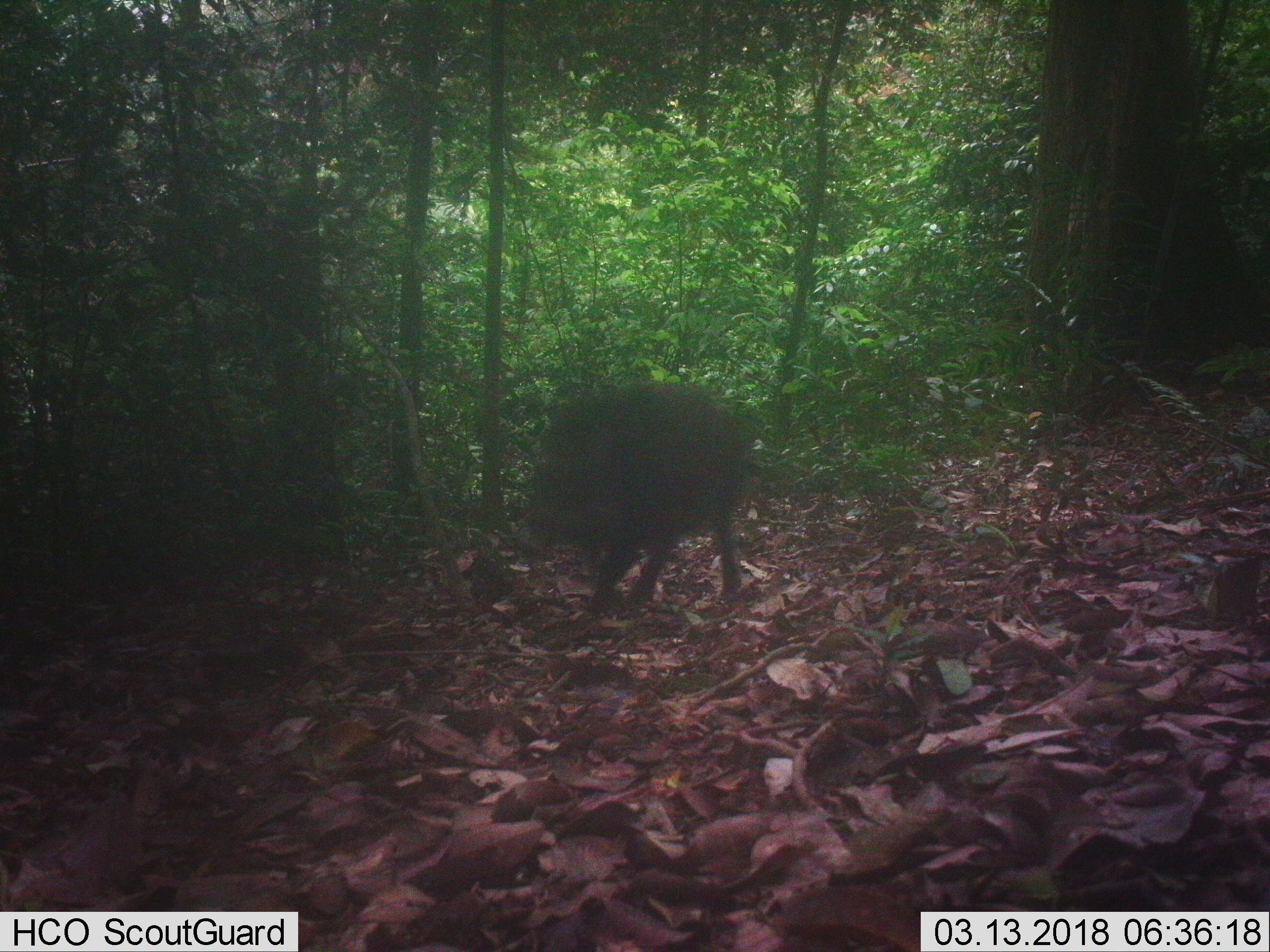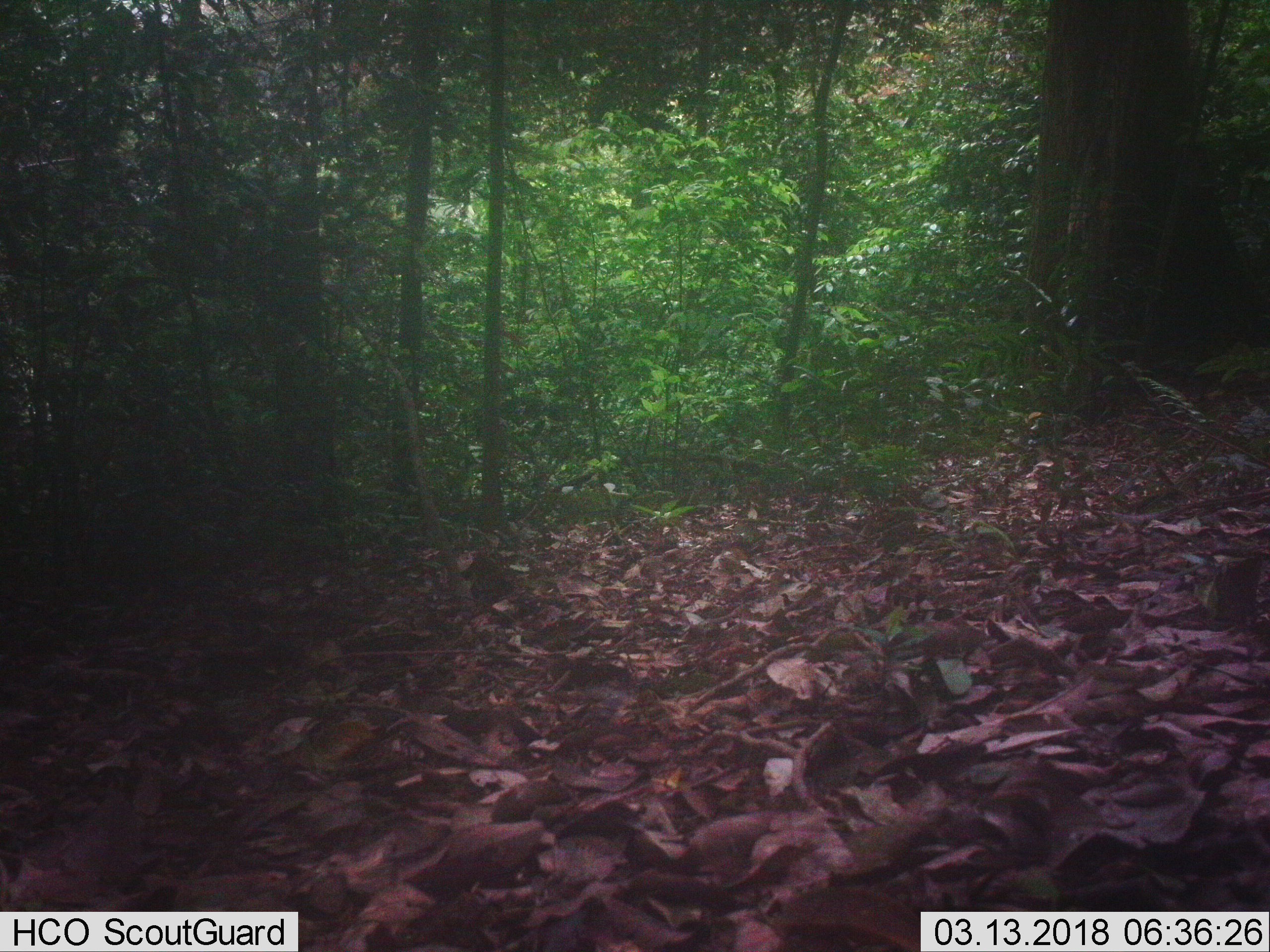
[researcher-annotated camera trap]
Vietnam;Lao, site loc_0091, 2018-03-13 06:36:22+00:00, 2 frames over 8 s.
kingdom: Animalia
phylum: Chordata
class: Mammalia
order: Artiodactyla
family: Suidae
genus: Sus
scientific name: Sus scrofa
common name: eurasian wild pig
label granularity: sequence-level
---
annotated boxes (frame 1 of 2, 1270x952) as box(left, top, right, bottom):
eurasian wild pig: box(522, 381, 758, 612)